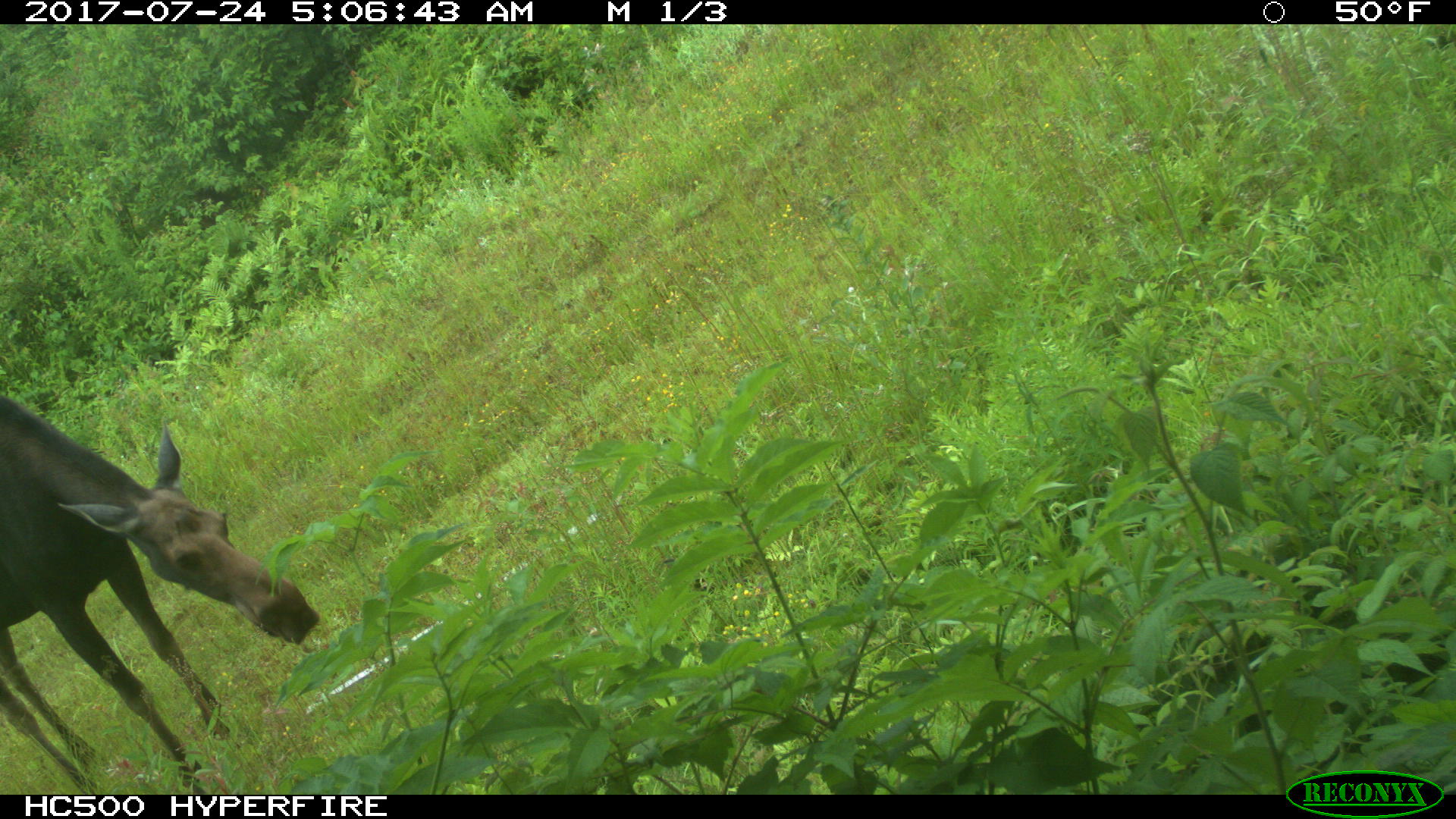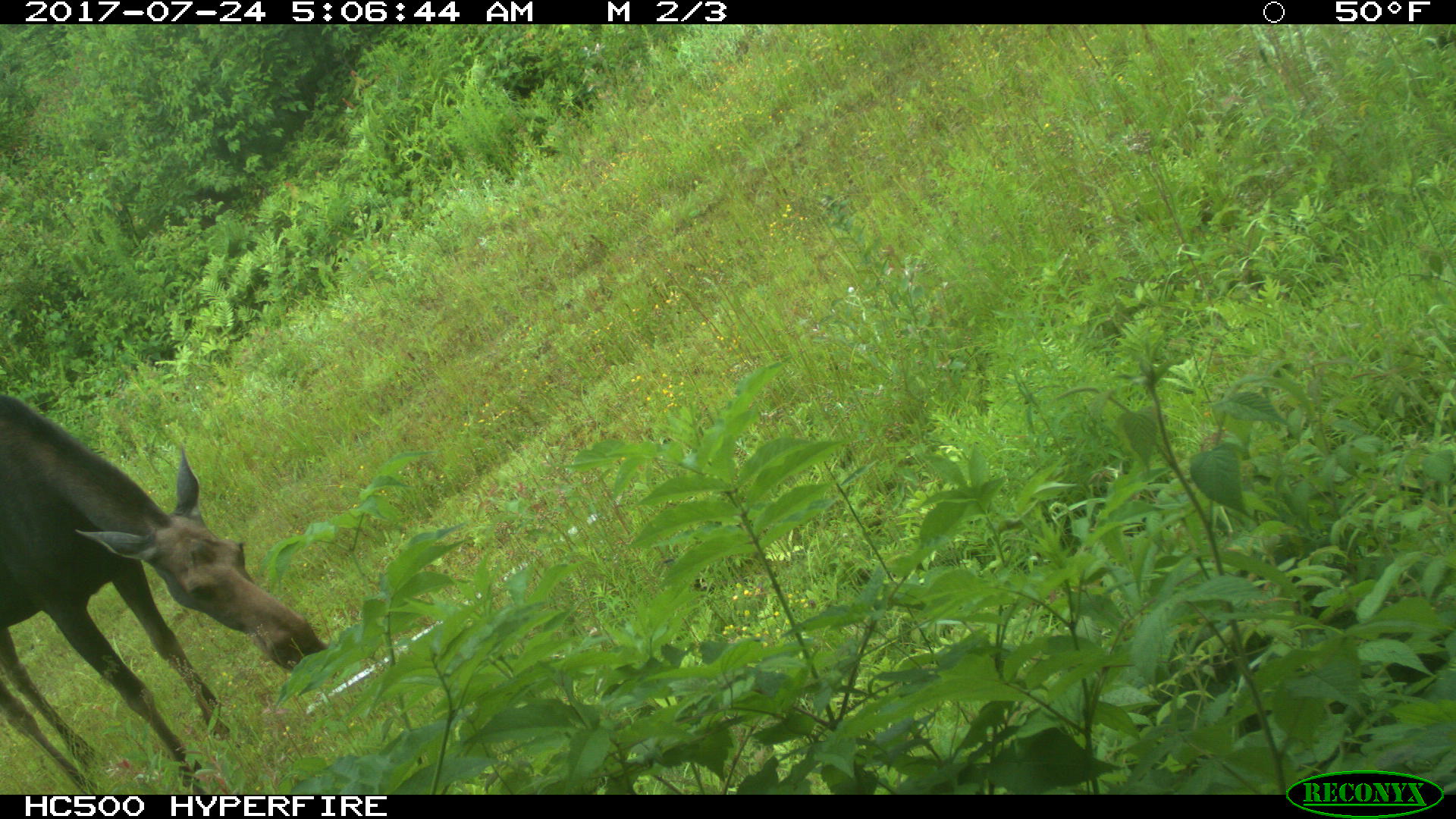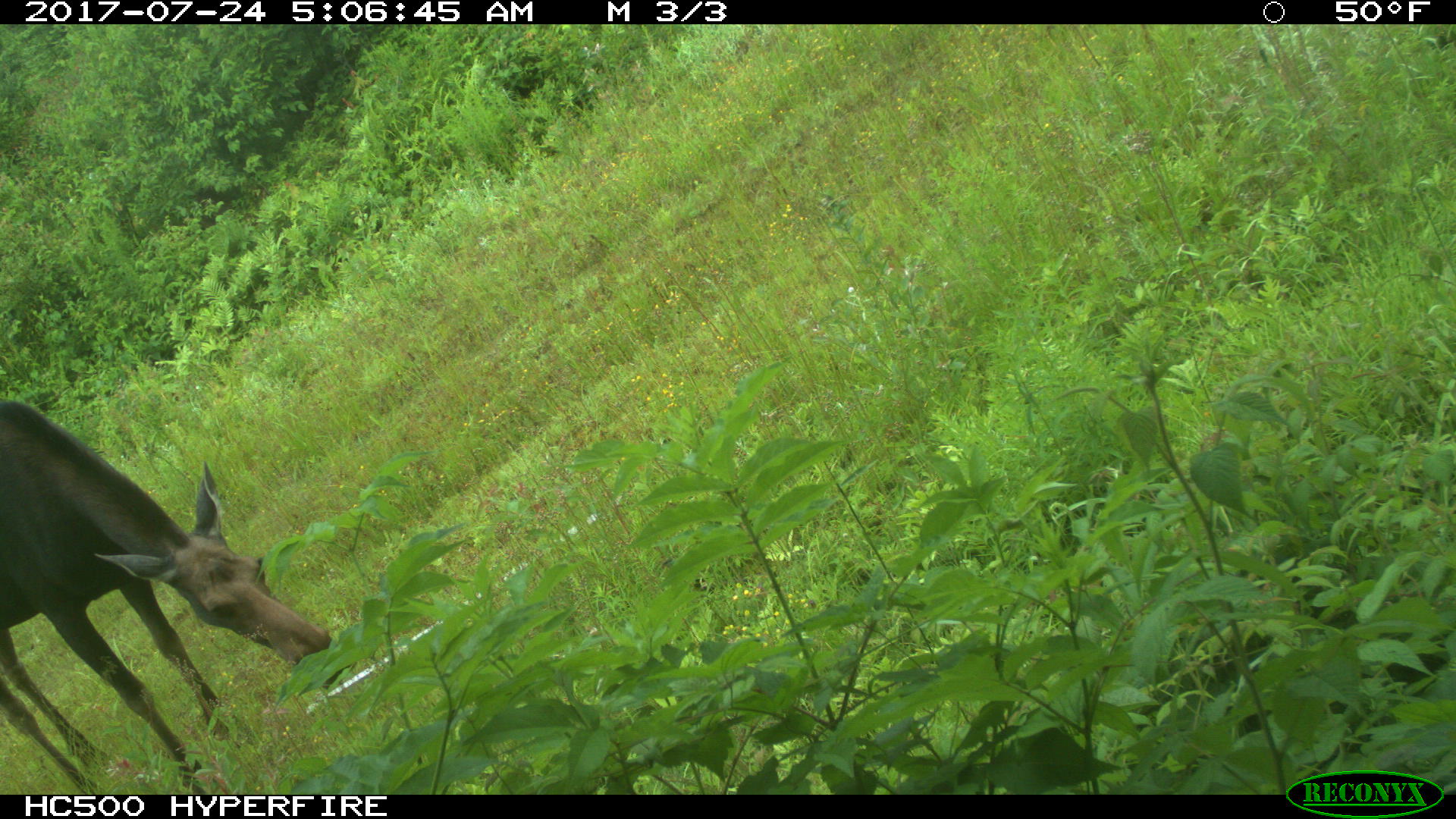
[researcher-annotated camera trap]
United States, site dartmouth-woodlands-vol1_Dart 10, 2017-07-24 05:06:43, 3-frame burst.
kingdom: Animalia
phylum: Chordata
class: Mammalia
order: Artiodactyla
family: Cervidae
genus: Alces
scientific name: Alces alces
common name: moose